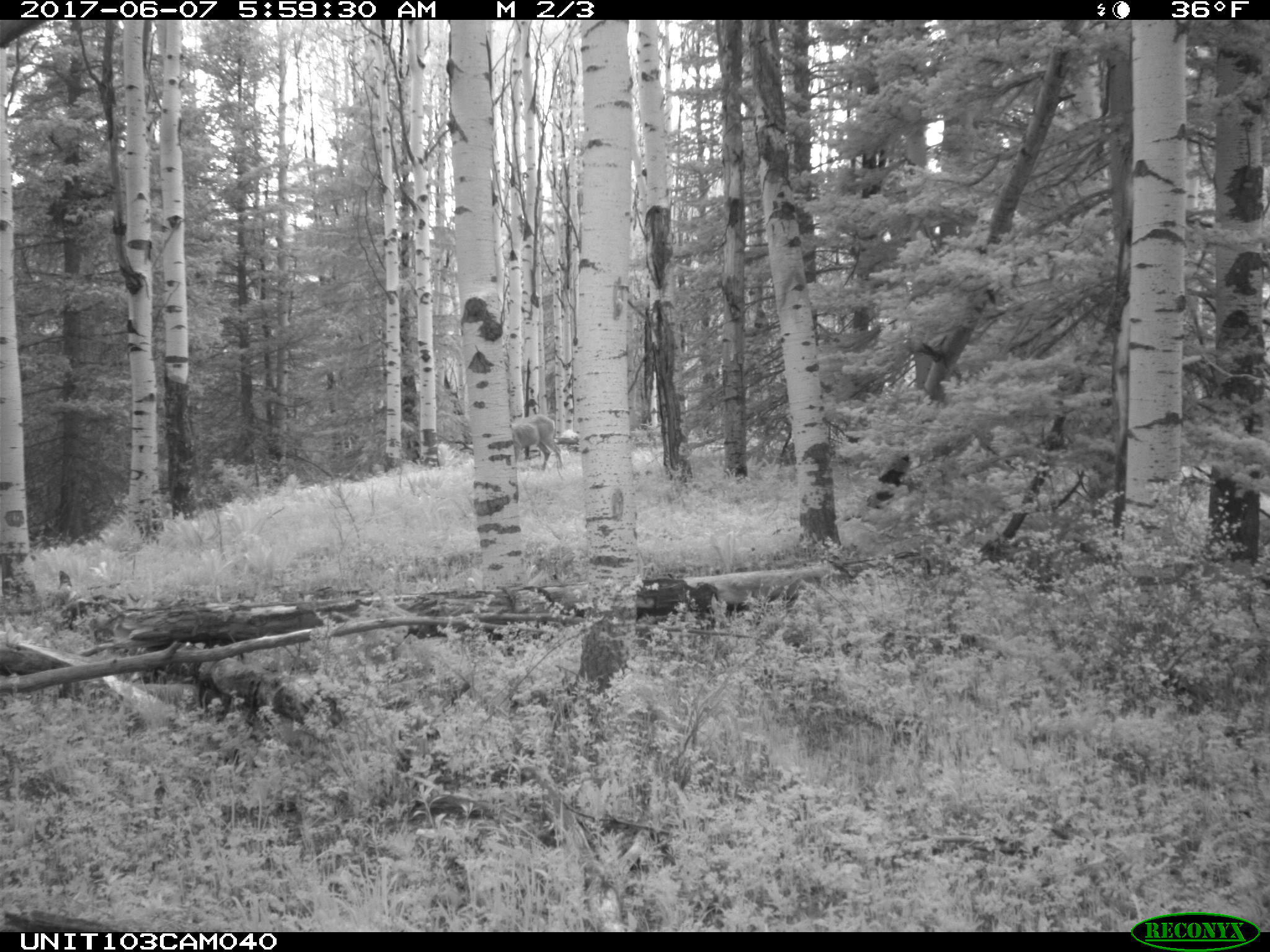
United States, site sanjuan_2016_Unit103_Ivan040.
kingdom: Animalia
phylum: Chordata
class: Mammalia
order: Artiodactyla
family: Cervidae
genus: Odocoileus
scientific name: Odocoileus hemionus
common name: mule deer